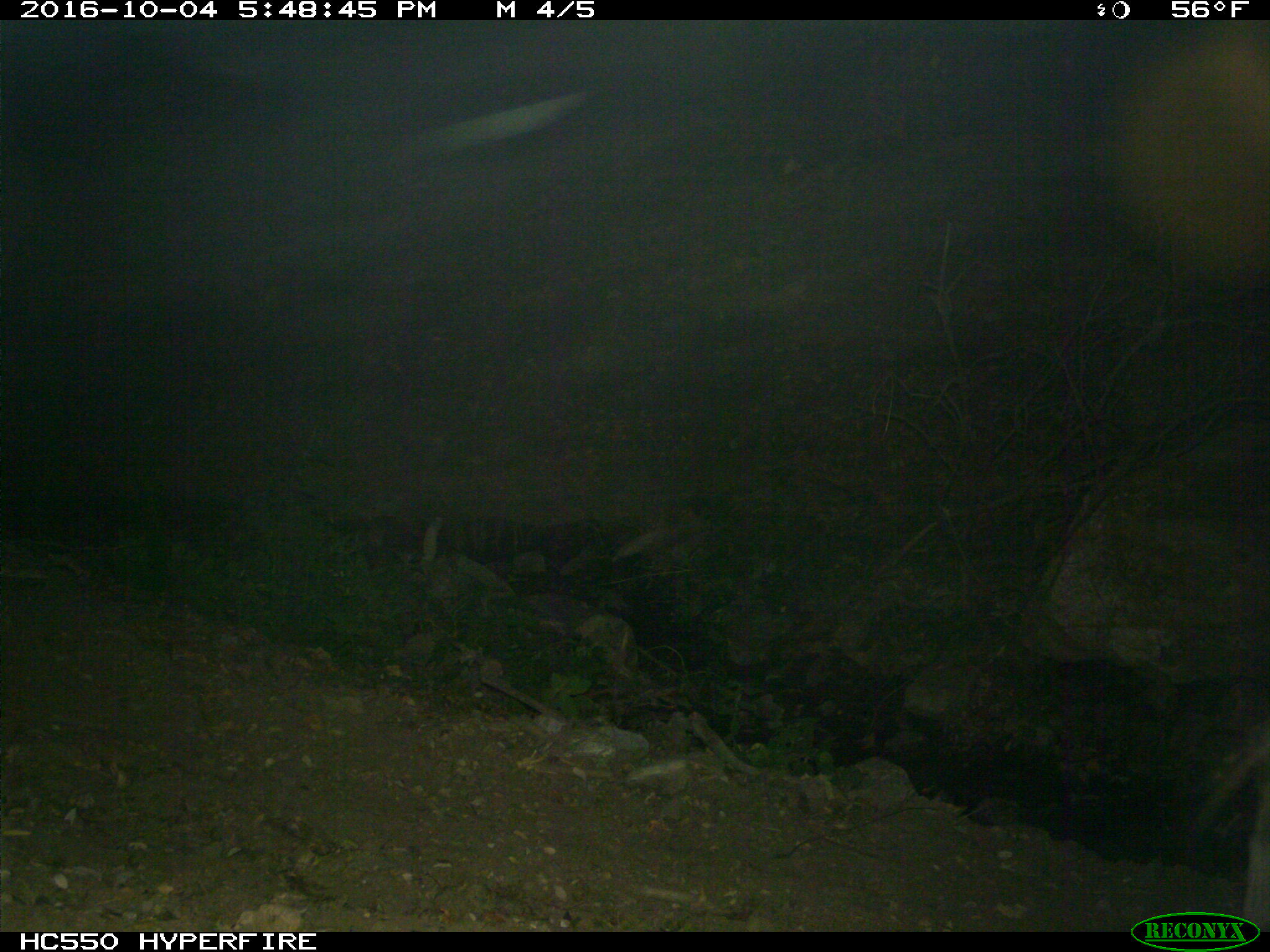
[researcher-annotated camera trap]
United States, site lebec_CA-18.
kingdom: Animalia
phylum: Chordata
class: Mammalia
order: Artiodactyla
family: Bovidae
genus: Bos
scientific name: Bos taurus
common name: domestic cow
Bos taurus (domestic cow).